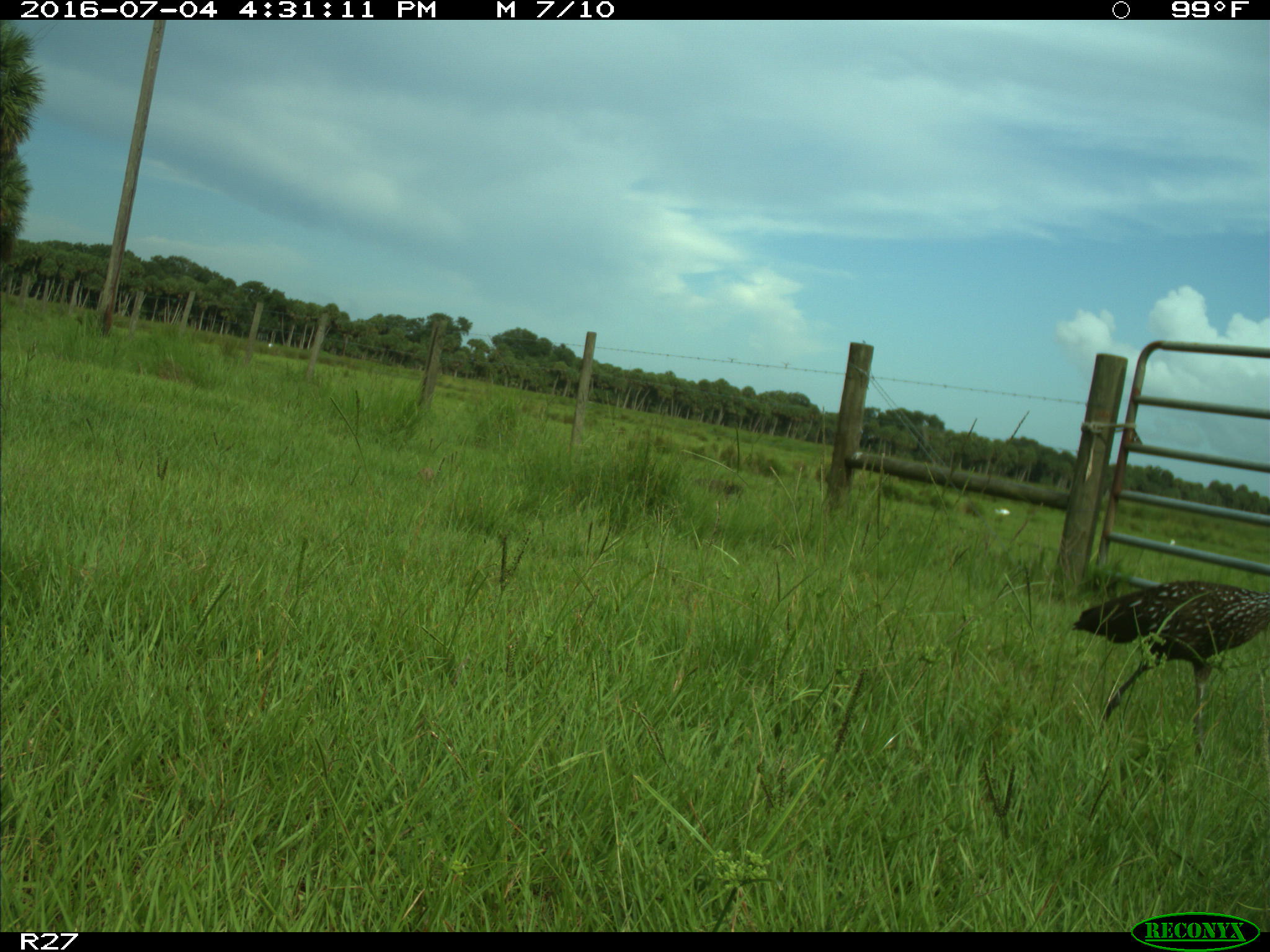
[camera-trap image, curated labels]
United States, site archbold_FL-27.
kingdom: Animalia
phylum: Chordata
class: Aves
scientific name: Aves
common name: birds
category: unidentified bird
Unidentified bird (birds) (Aves).